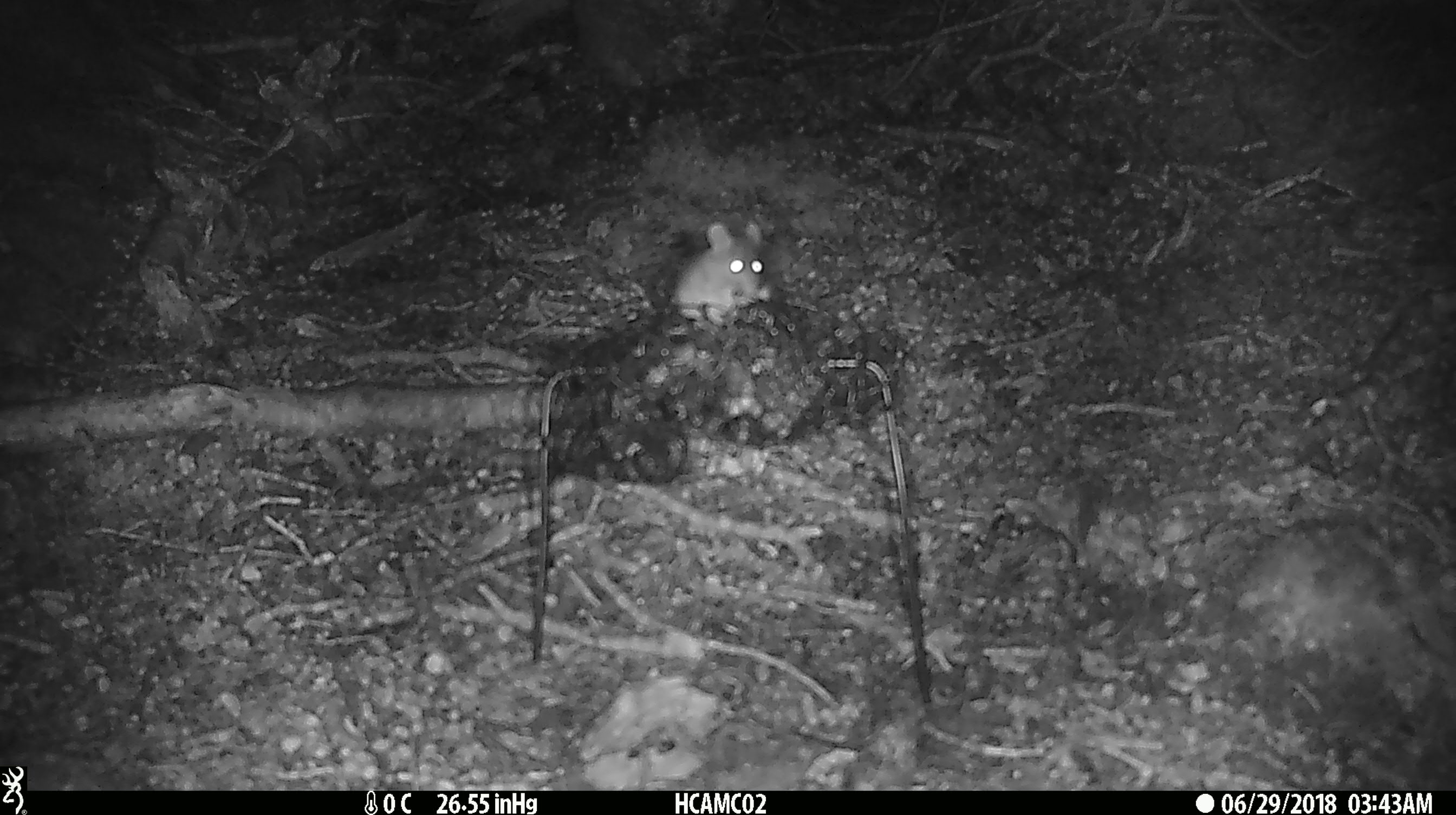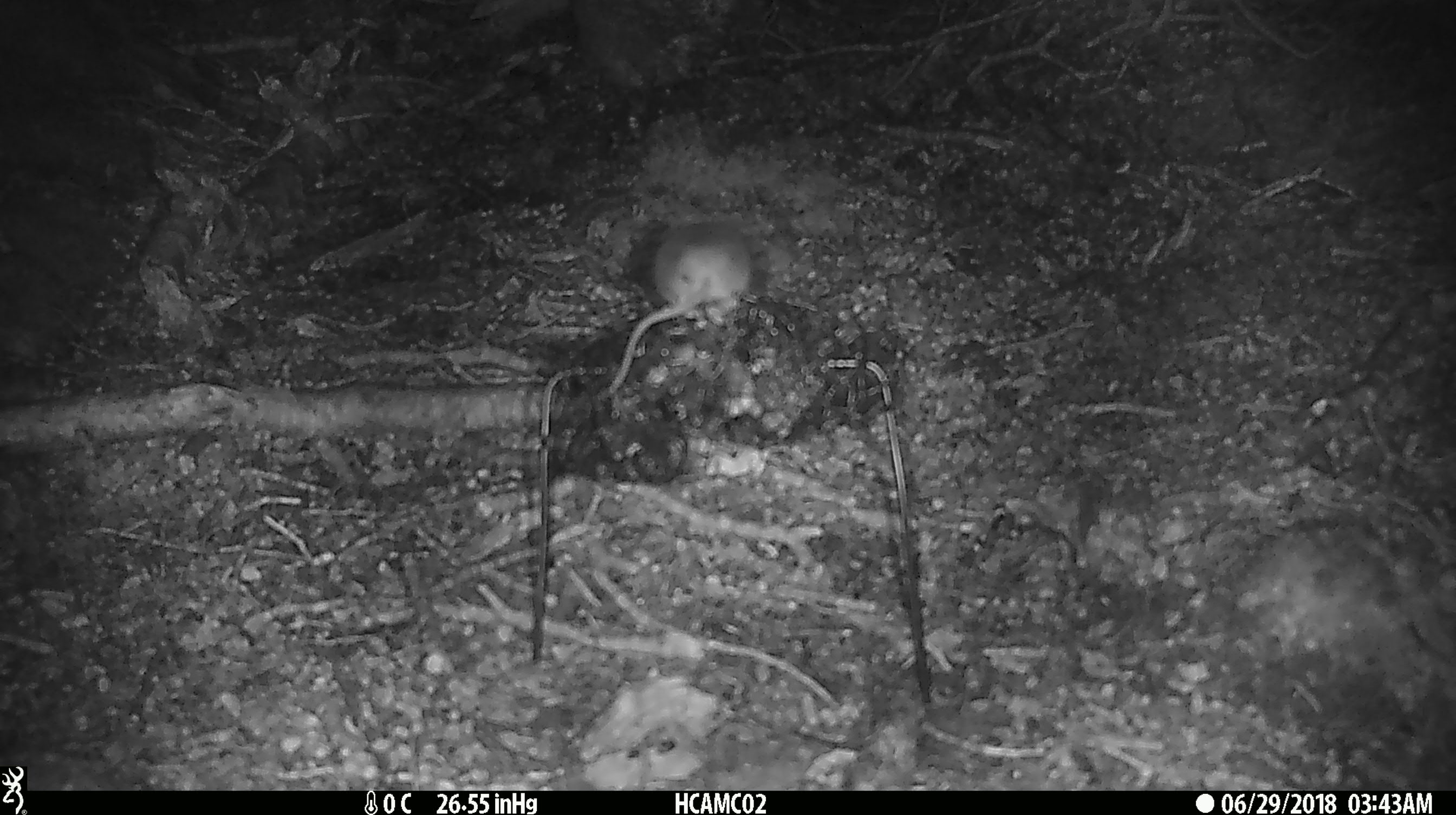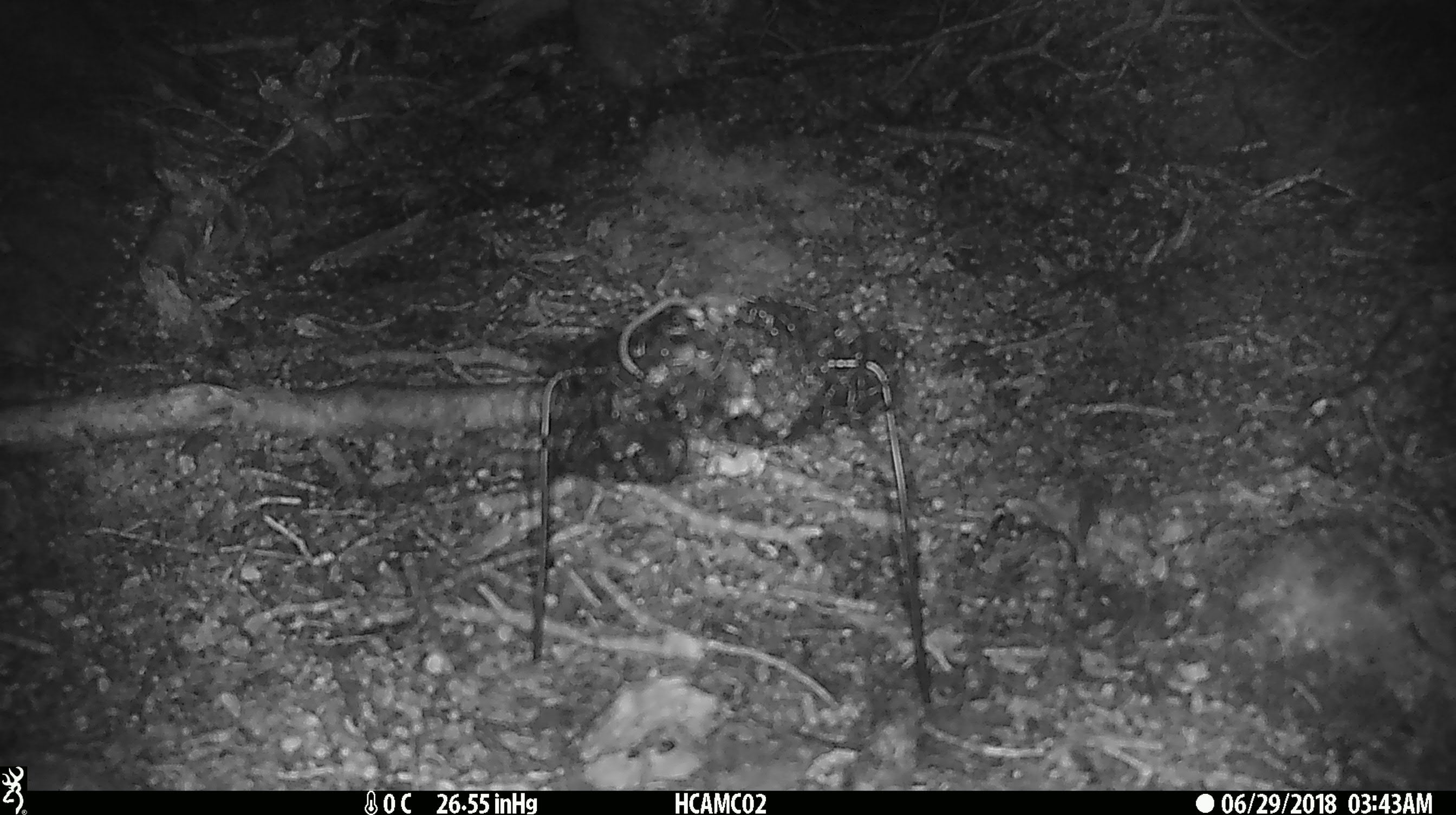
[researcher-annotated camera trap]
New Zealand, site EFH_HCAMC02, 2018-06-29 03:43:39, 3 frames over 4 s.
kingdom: Animalia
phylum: Chordata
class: Mammalia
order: Rodentia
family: Muridae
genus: Mus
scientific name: Mus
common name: mouse